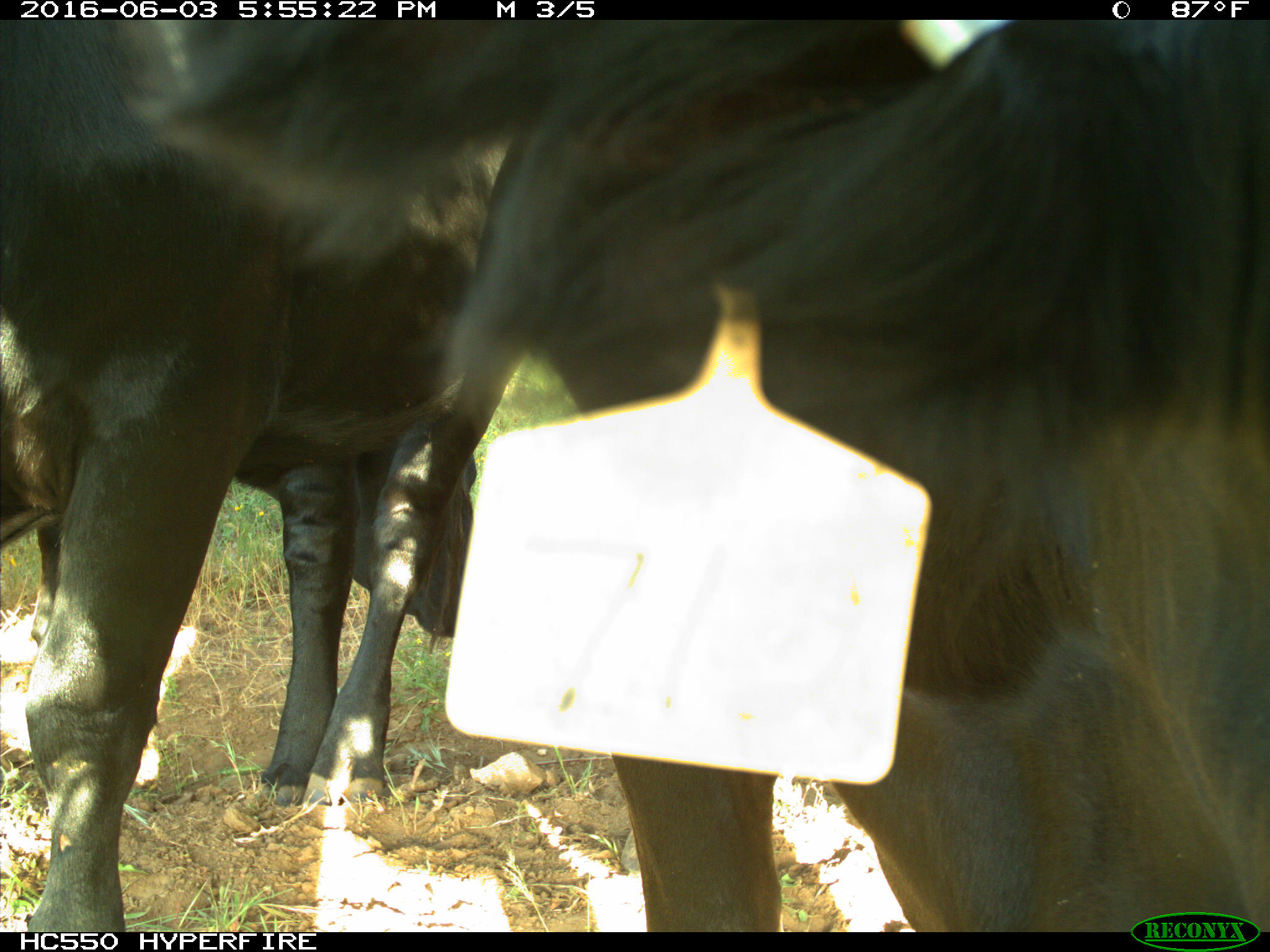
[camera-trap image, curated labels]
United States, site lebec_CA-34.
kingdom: Animalia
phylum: Chordata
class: Mammalia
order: Artiodactyla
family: Bovidae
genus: Bos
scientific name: Bos taurus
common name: domestic cow